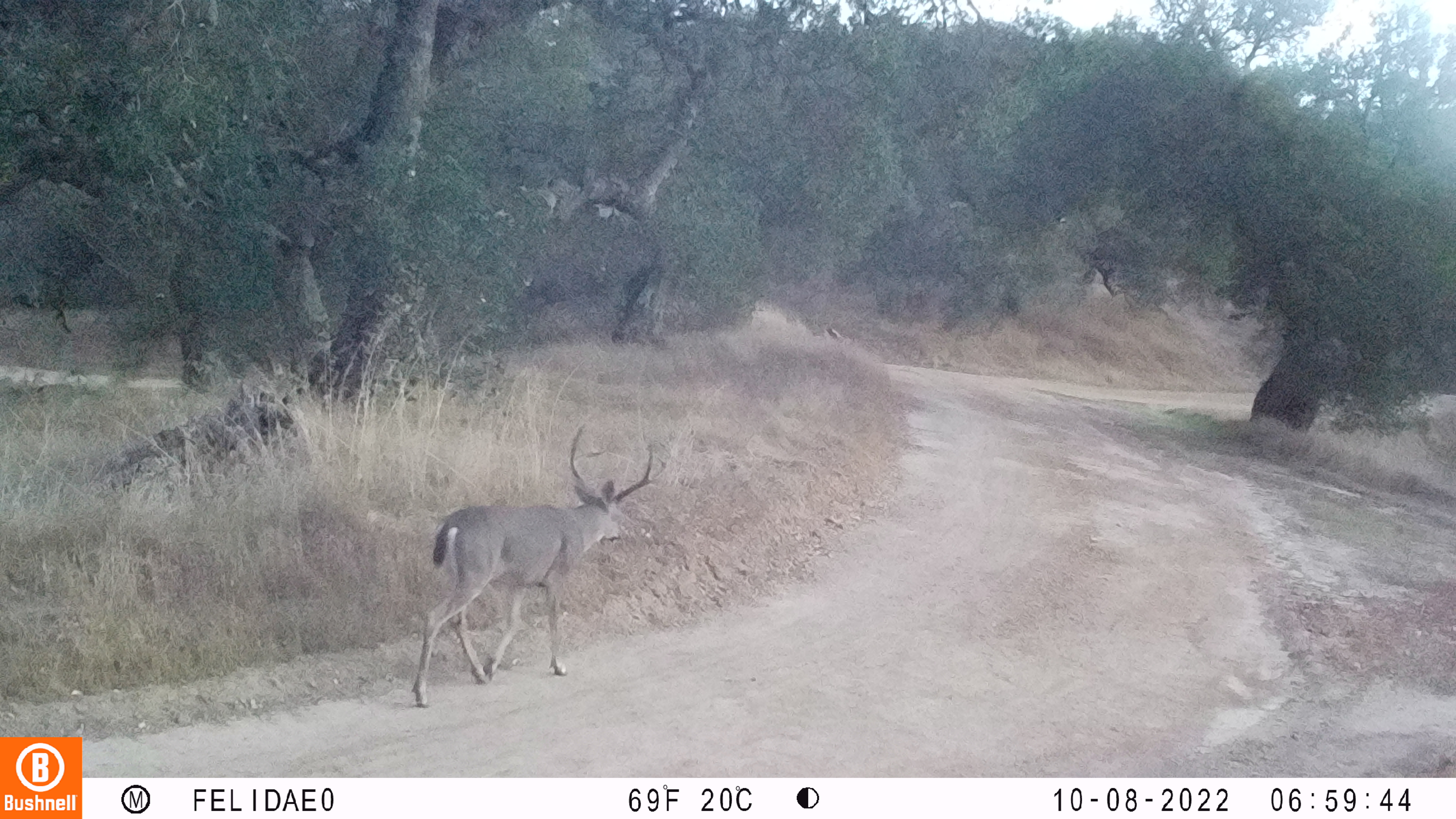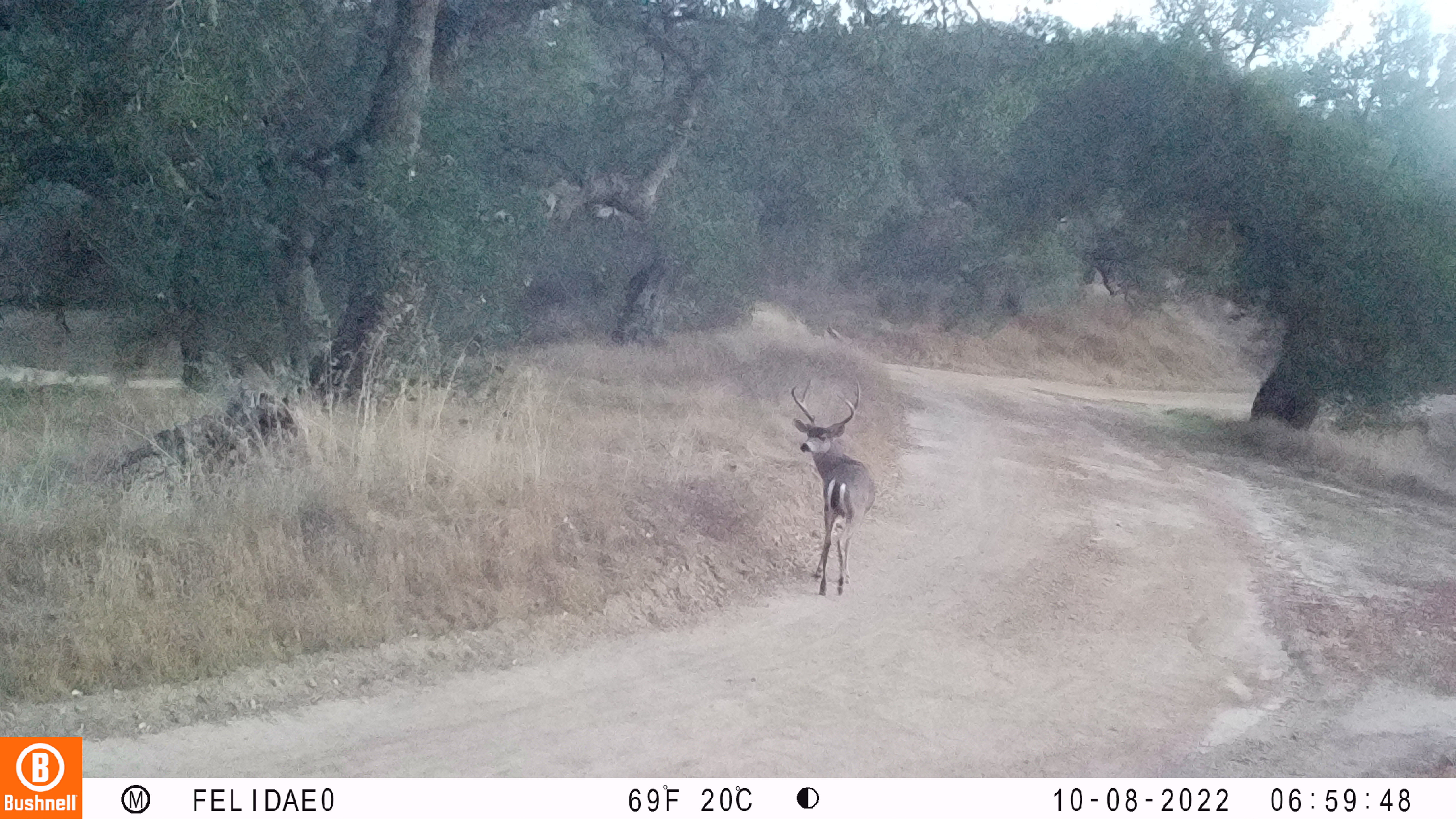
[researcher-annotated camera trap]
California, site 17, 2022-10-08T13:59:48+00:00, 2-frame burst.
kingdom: Animalia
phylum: Chordata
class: Mammalia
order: Artiodactyla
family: Cervidae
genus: Odocoileus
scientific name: Odocoileus hemionus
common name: mule deer